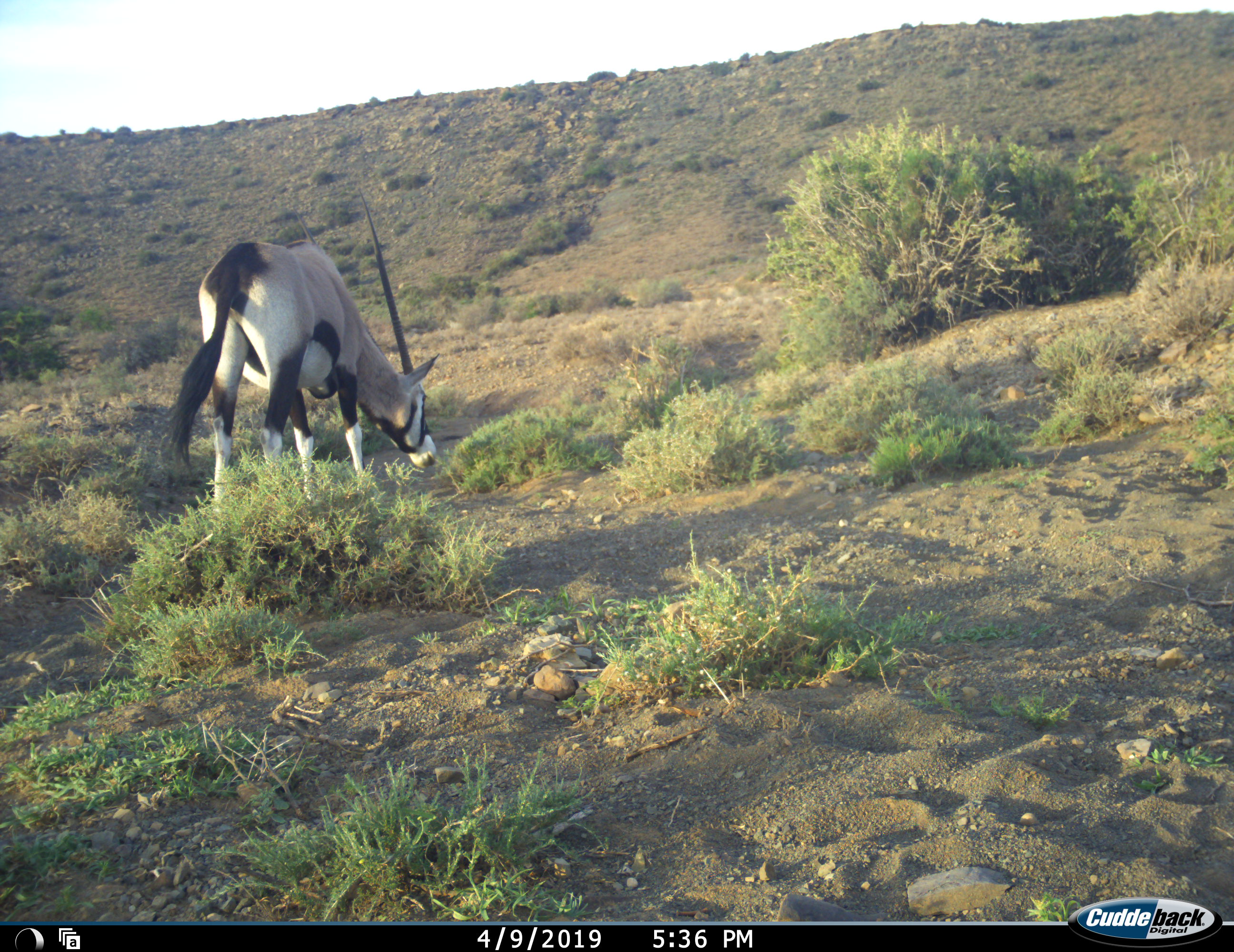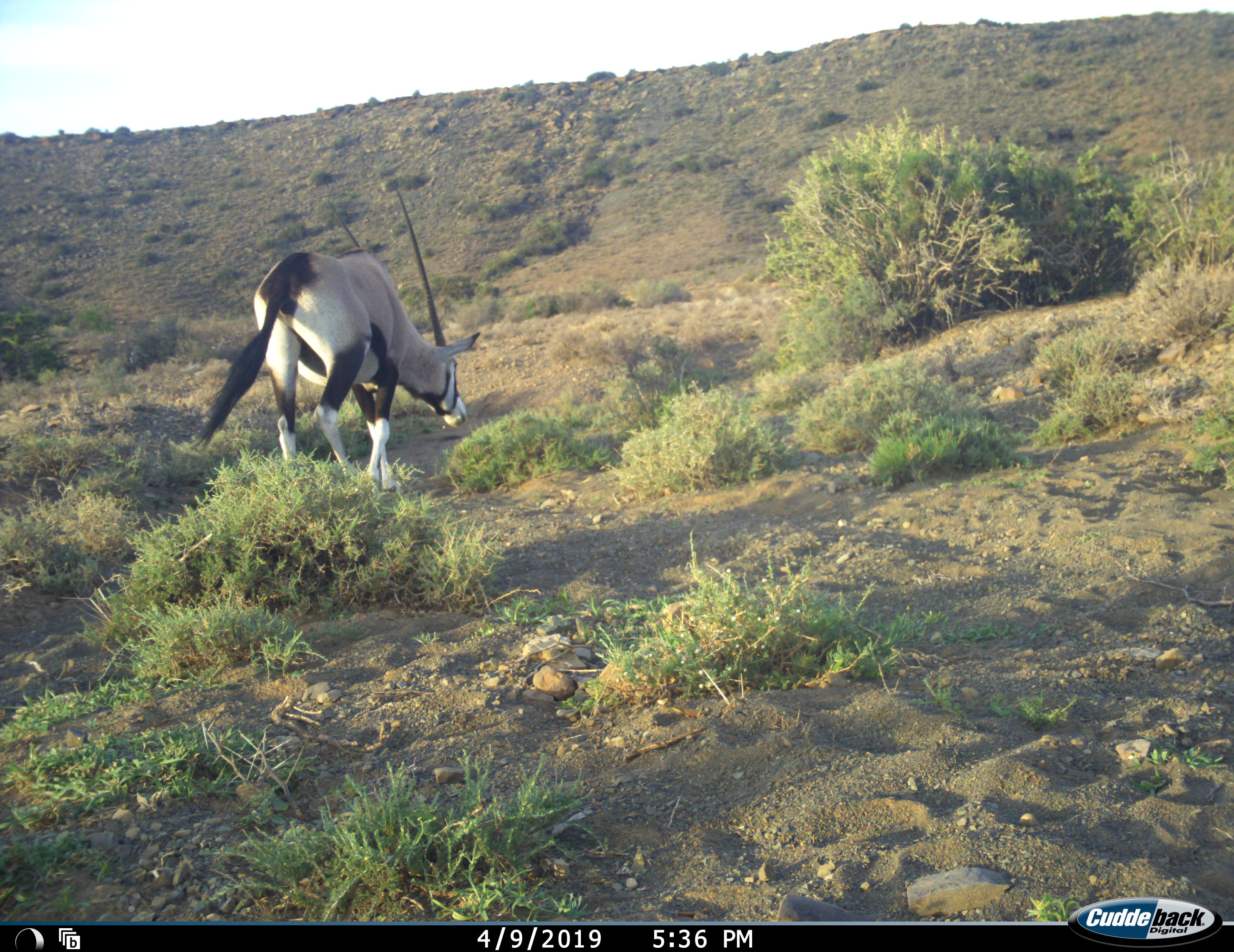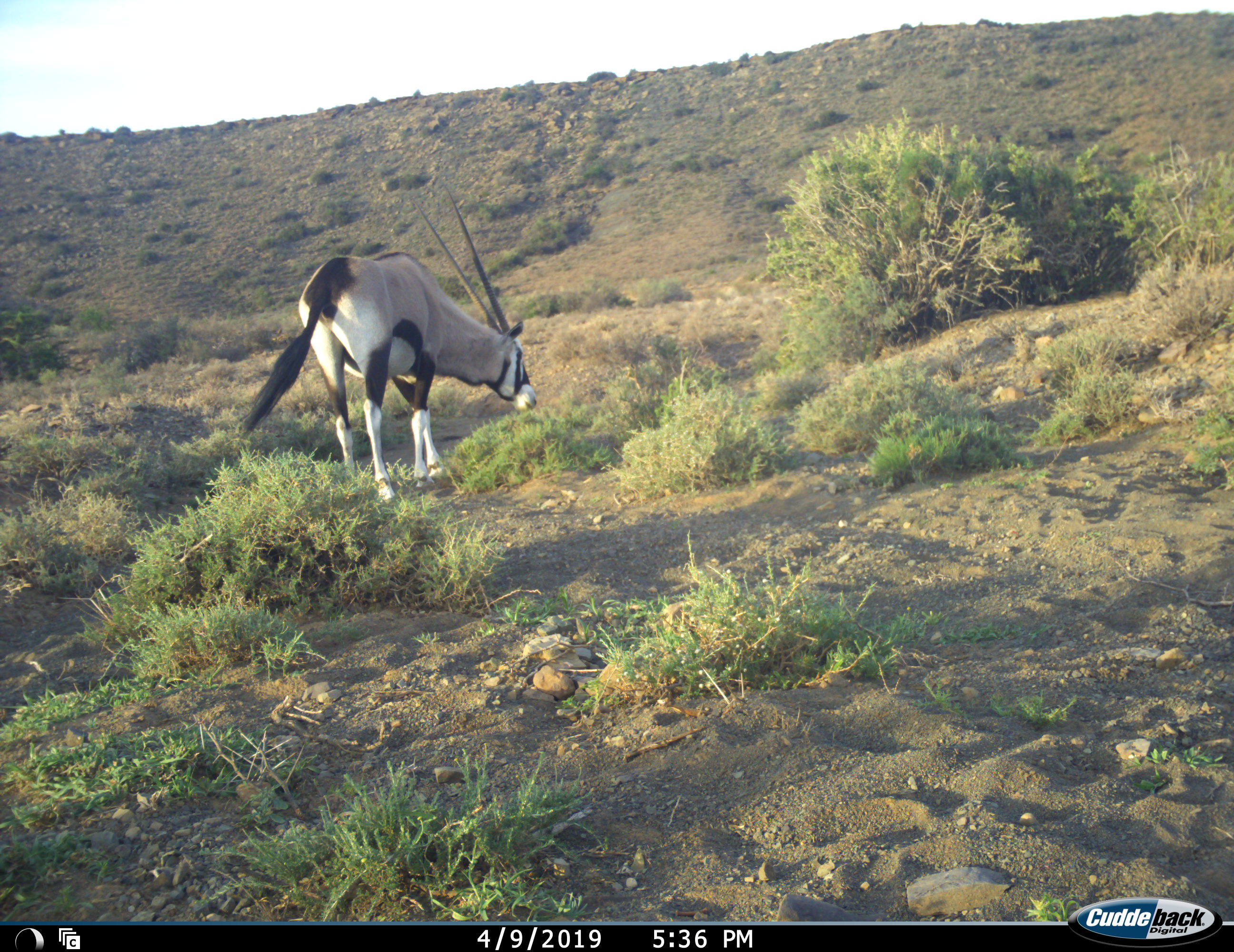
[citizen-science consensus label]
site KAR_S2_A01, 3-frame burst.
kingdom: Animalia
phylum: Chordata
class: Mammalia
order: Artiodactyla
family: Bovidae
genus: Oryx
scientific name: Oryx gazella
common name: gemsbok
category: oryx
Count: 1.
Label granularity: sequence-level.